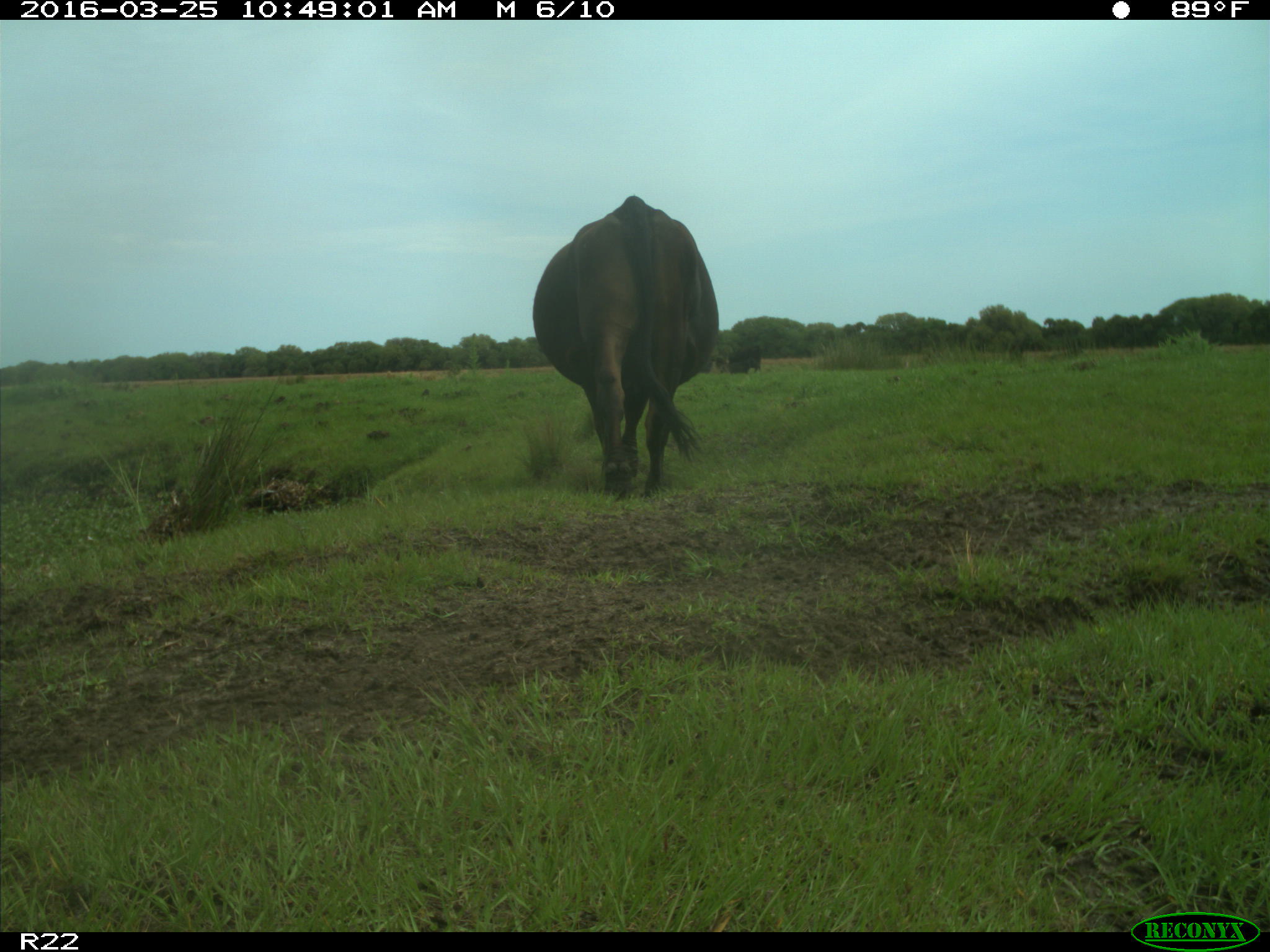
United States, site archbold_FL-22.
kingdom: Animalia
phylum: Chordata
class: Mammalia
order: Artiodactyla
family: Bovidae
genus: Bos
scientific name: Bos taurus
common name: domestic cow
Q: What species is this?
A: Bos taurus (domestic cow).